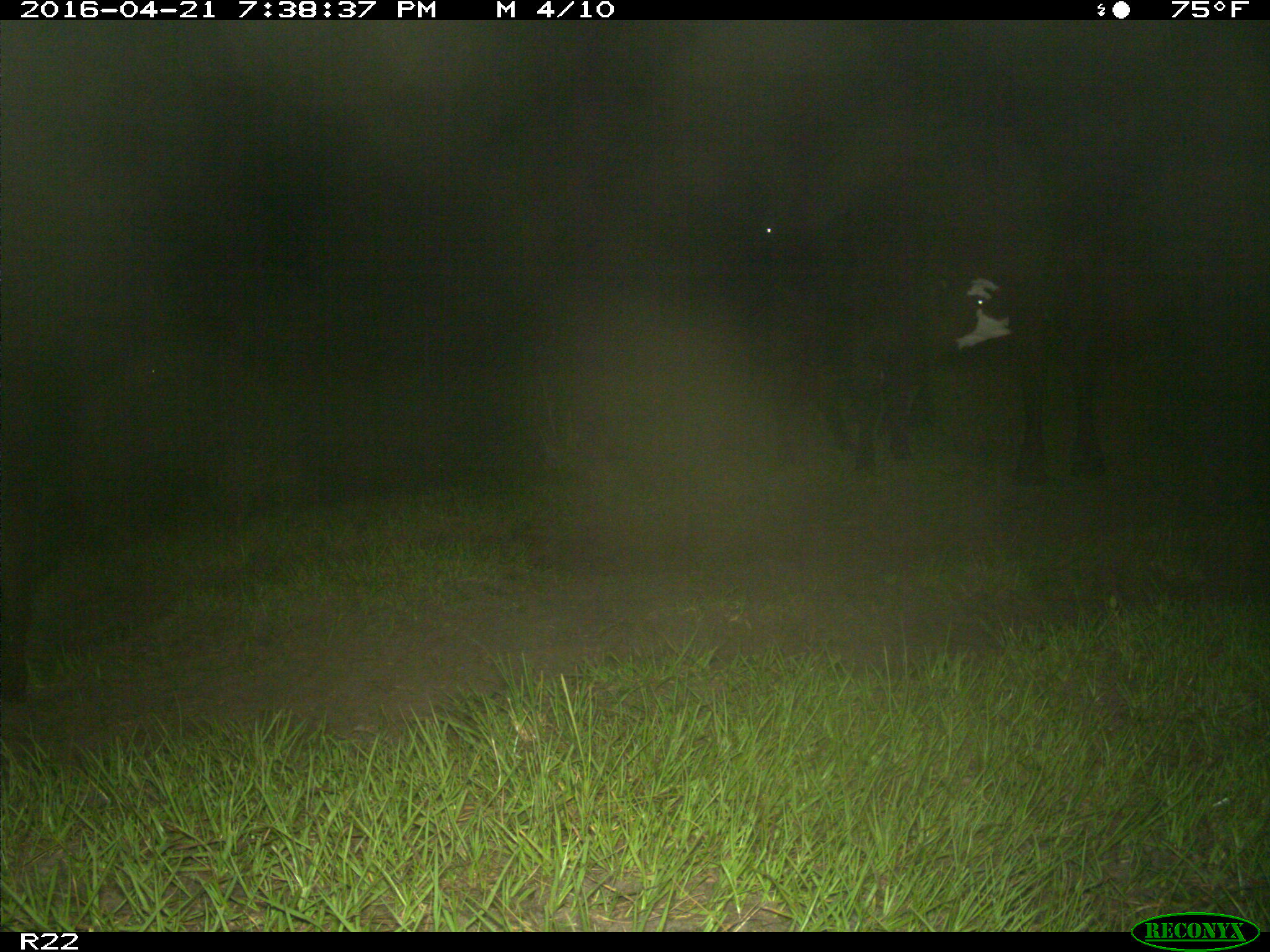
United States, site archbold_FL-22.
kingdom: Animalia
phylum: Chordata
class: Mammalia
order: Artiodactyla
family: Bovidae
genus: Bos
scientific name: Bos taurus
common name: domestic cow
Bos taurus (domestic cow).